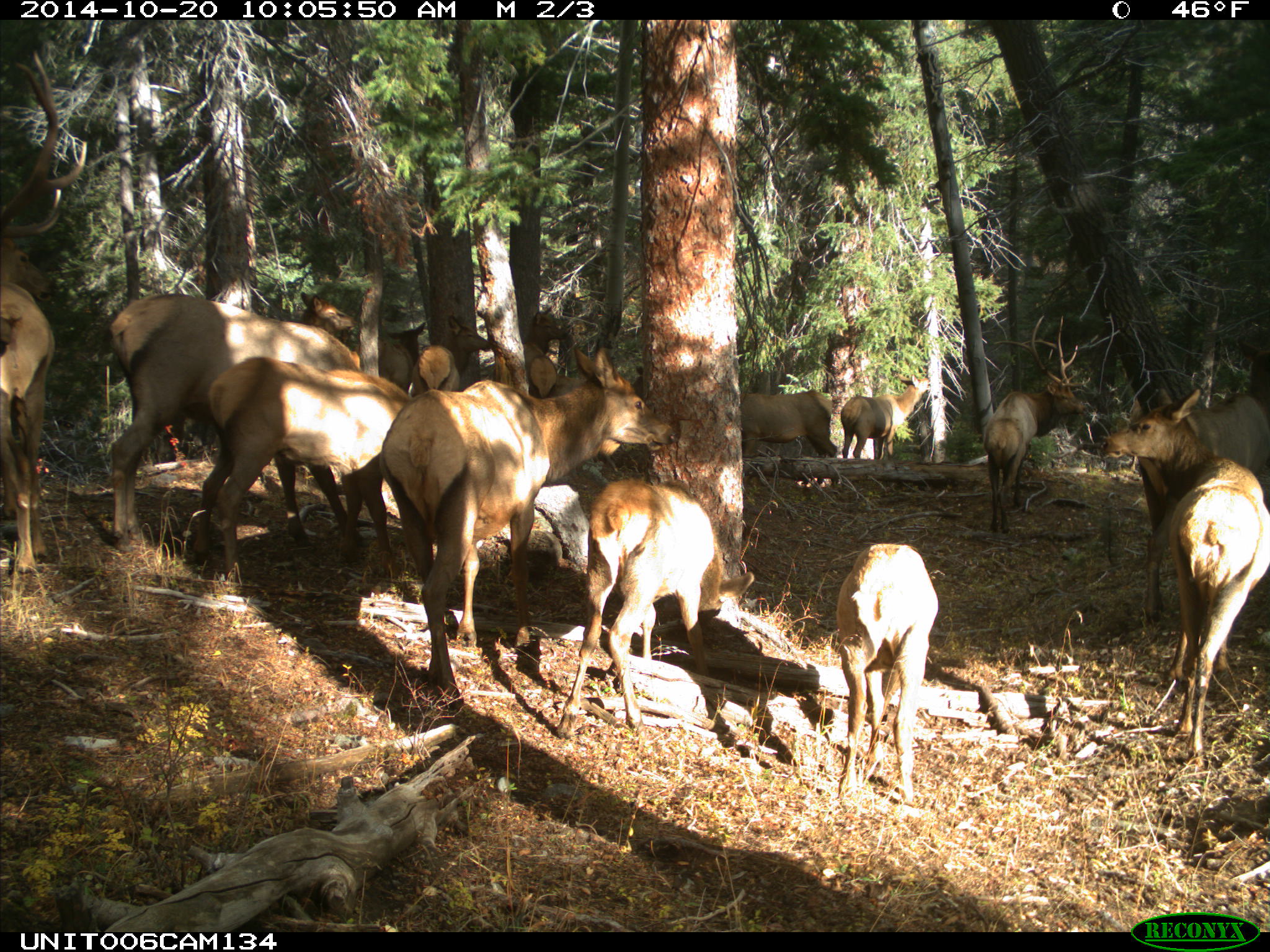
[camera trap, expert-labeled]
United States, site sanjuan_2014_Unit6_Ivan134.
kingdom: Animalia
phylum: Chordata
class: Mammalia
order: Artiodactyla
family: Cervidae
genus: Cervus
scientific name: Cervus elaphus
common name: red deer